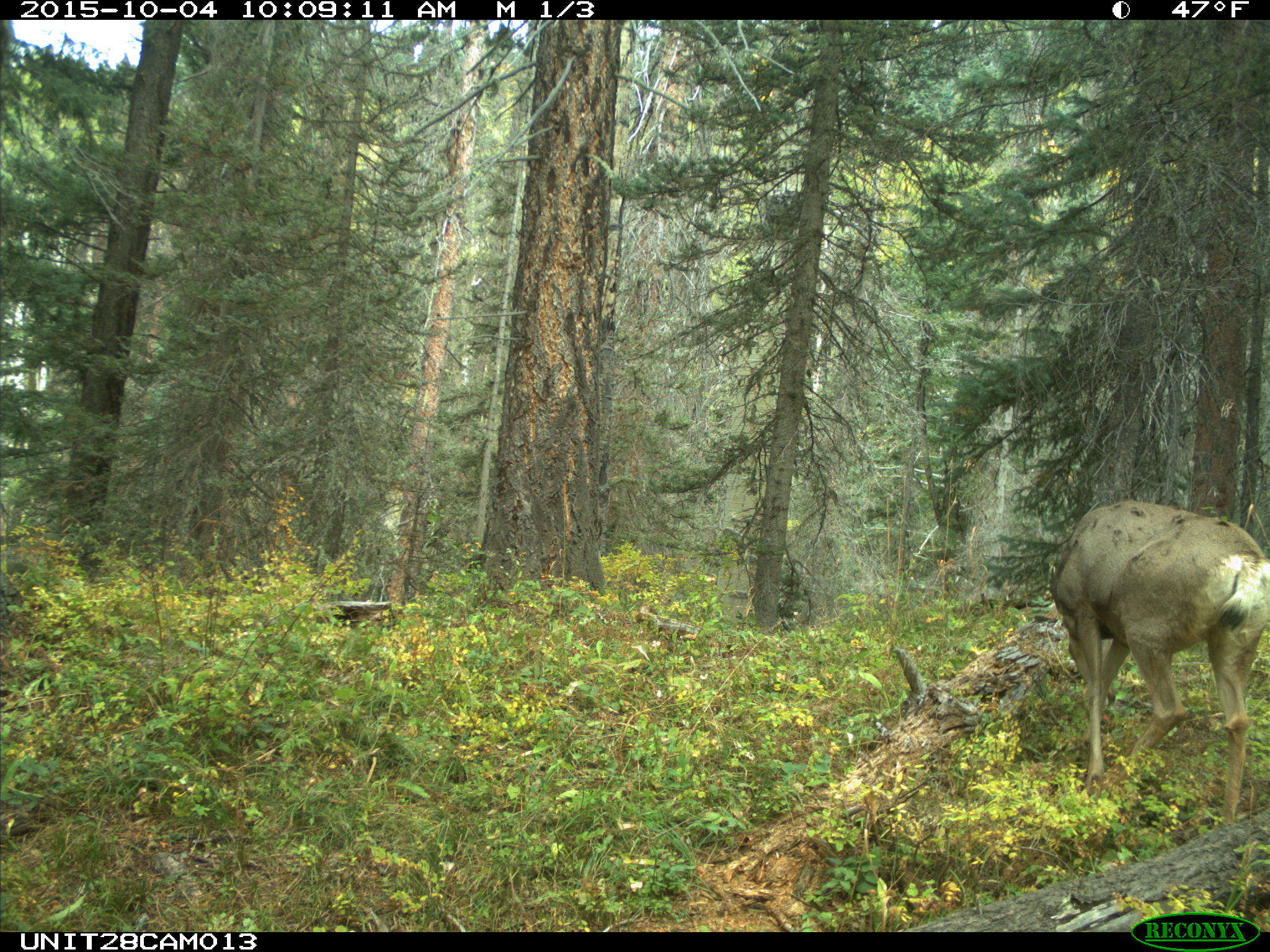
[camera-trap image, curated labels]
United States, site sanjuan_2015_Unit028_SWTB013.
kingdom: Animalia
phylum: Chordata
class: Mammalia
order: Artiodactyla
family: Cervidae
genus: Odocoileus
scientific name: Odocoileus hemionus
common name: mule deer